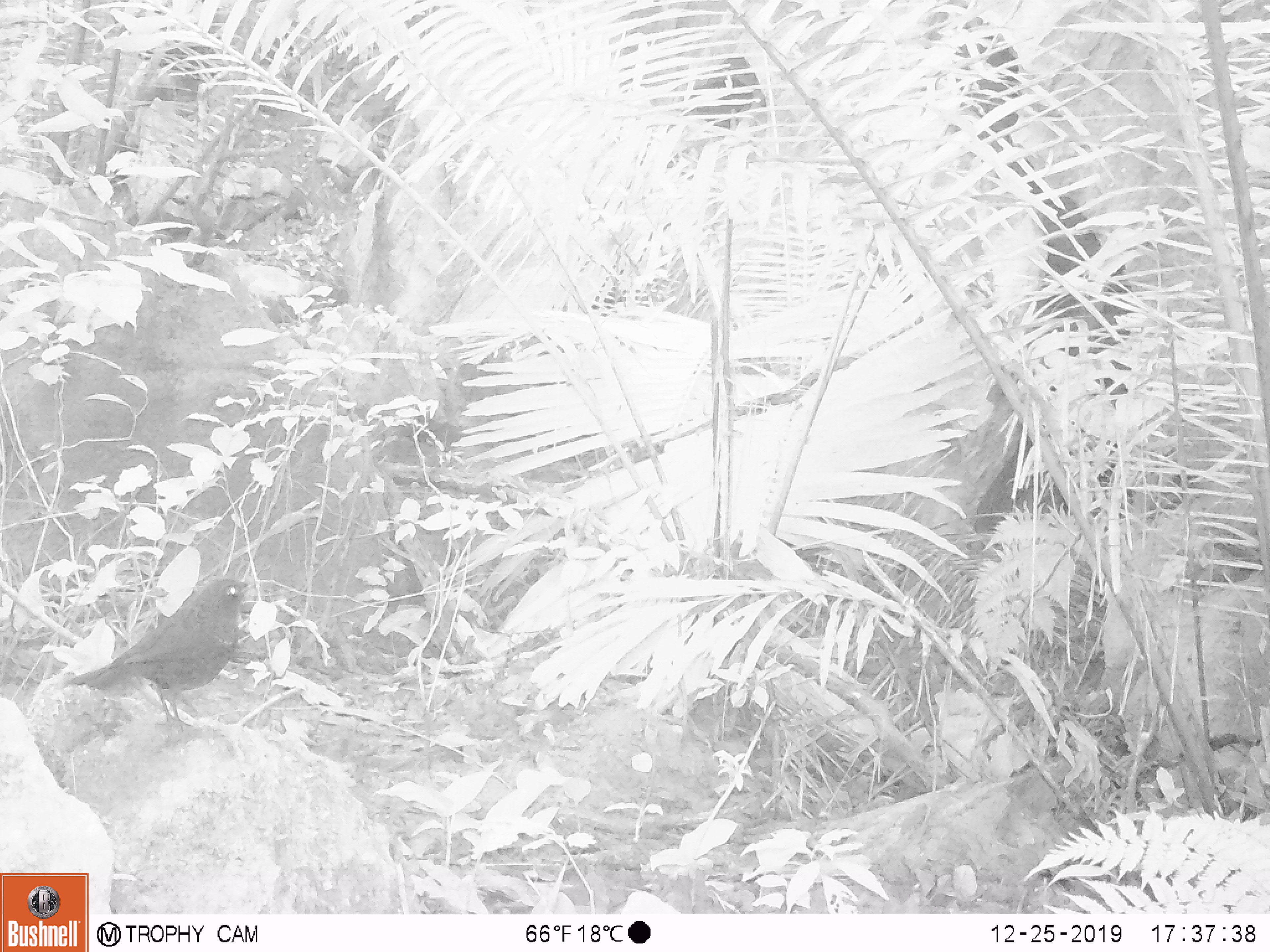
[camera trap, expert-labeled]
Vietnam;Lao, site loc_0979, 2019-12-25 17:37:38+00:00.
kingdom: Animalia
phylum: Chordata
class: Aves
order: Passeriformes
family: Muscicapidae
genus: Myophonus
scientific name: Myophonus caeruleus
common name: blue whistling thrush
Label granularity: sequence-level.